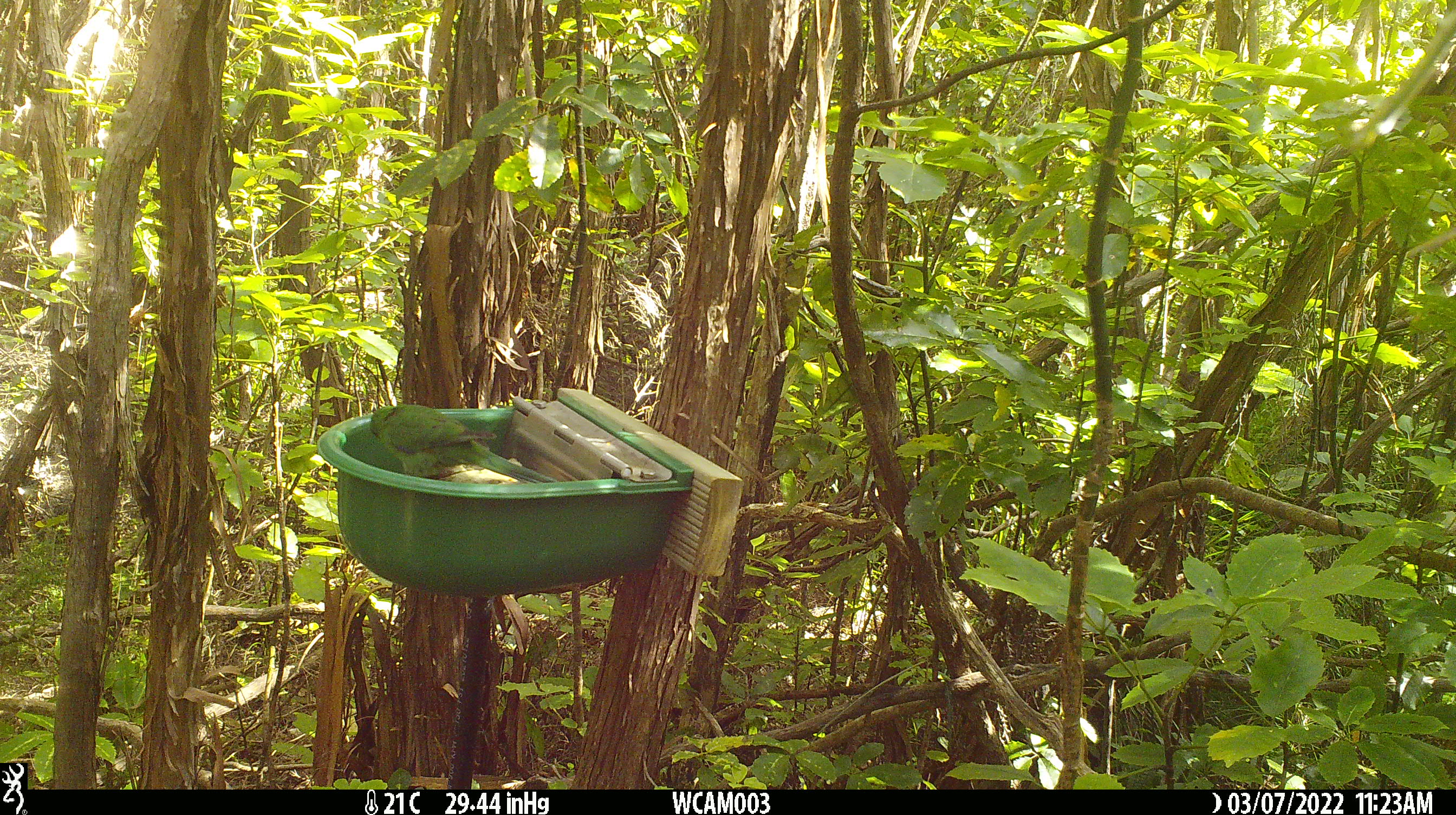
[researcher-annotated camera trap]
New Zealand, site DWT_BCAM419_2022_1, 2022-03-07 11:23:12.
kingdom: Animalia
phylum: Chordata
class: Aves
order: Psittaciformes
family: Psittaculidae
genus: Cyanoramphus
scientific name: Cyanoramphus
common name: parakeet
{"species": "parakeet (Cyanoramphus)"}